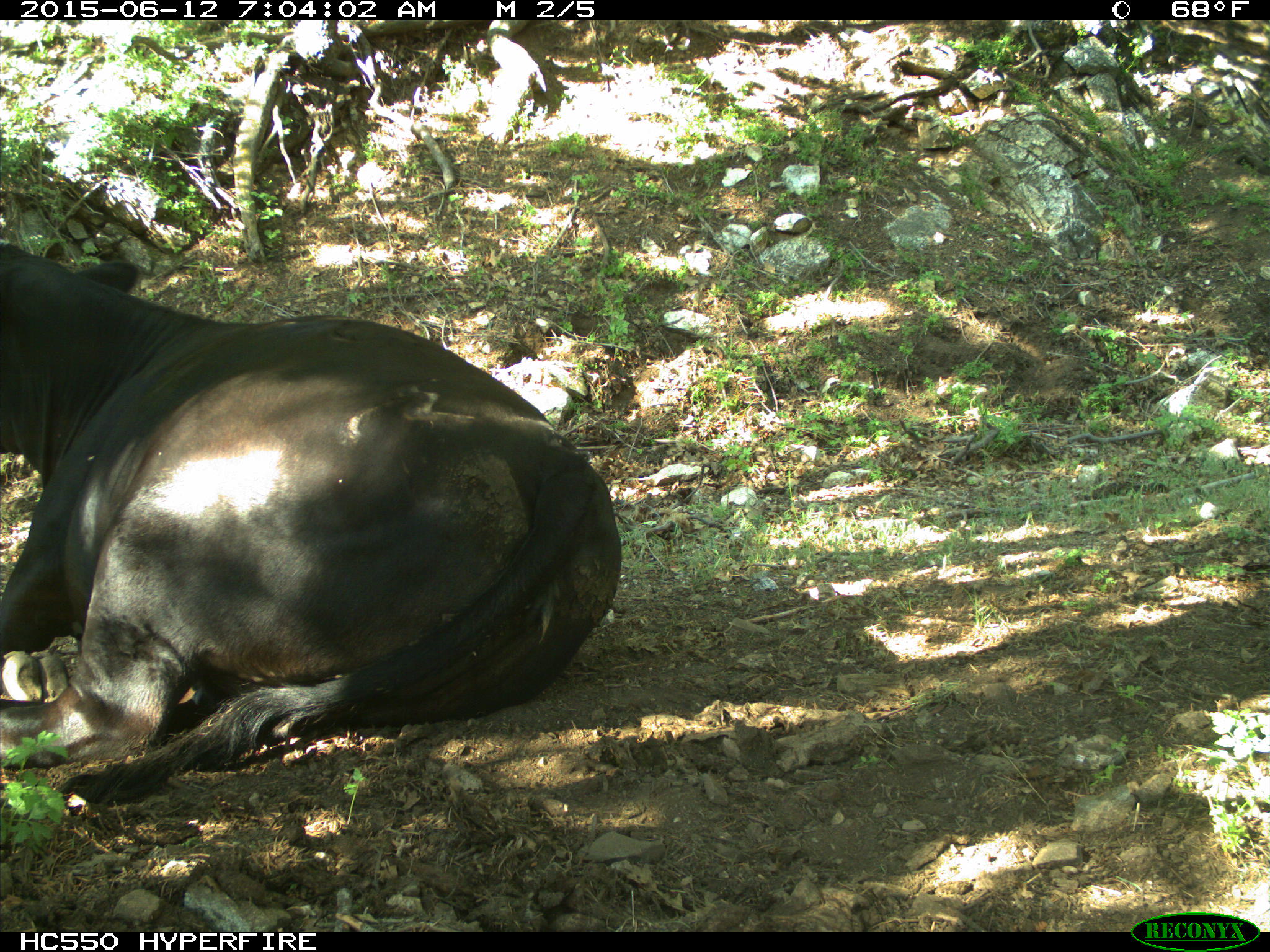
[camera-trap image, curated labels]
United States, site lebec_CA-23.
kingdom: Animalia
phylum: Chordata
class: Mammalia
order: Artiodactyla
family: Bovidae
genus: Bos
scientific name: Bos taurus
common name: domestic cow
Bos taurus (domestic cow).